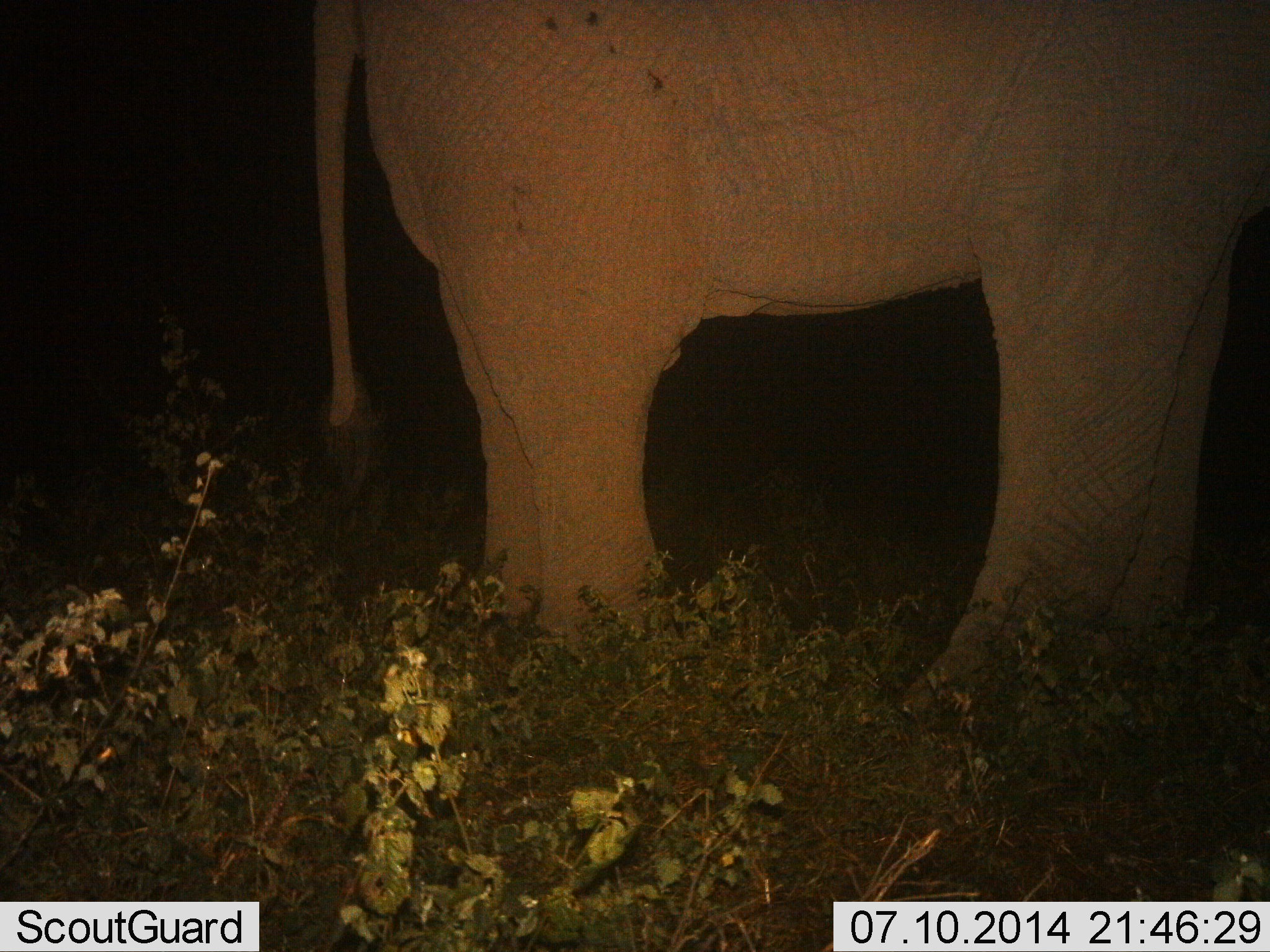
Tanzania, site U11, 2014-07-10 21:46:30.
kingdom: Animalia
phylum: Chordata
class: Mammalia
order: Proboscidea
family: Elephantidae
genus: Loxodonta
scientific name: Loxodonta africana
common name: african bush elephant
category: elephant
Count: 1.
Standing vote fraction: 100%.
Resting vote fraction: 0%.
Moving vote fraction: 0%.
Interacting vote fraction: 0%.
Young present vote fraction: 0%.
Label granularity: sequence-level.